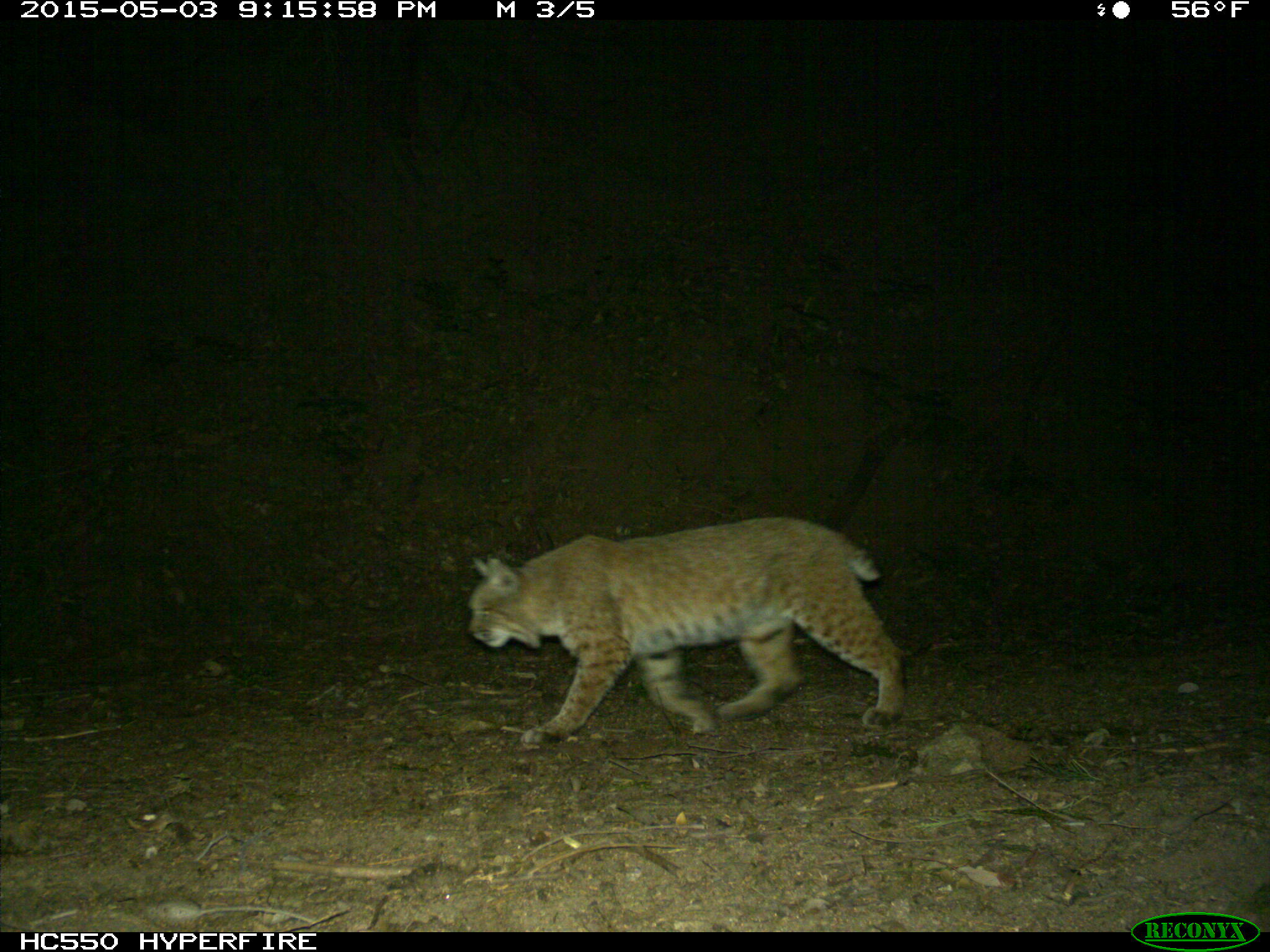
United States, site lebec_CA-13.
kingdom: Animalia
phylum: Chordata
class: Mammalia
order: Carnivora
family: Felidae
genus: Lynx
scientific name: Lynx rufus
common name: bobcat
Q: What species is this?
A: Lynx rufus (bobcat).